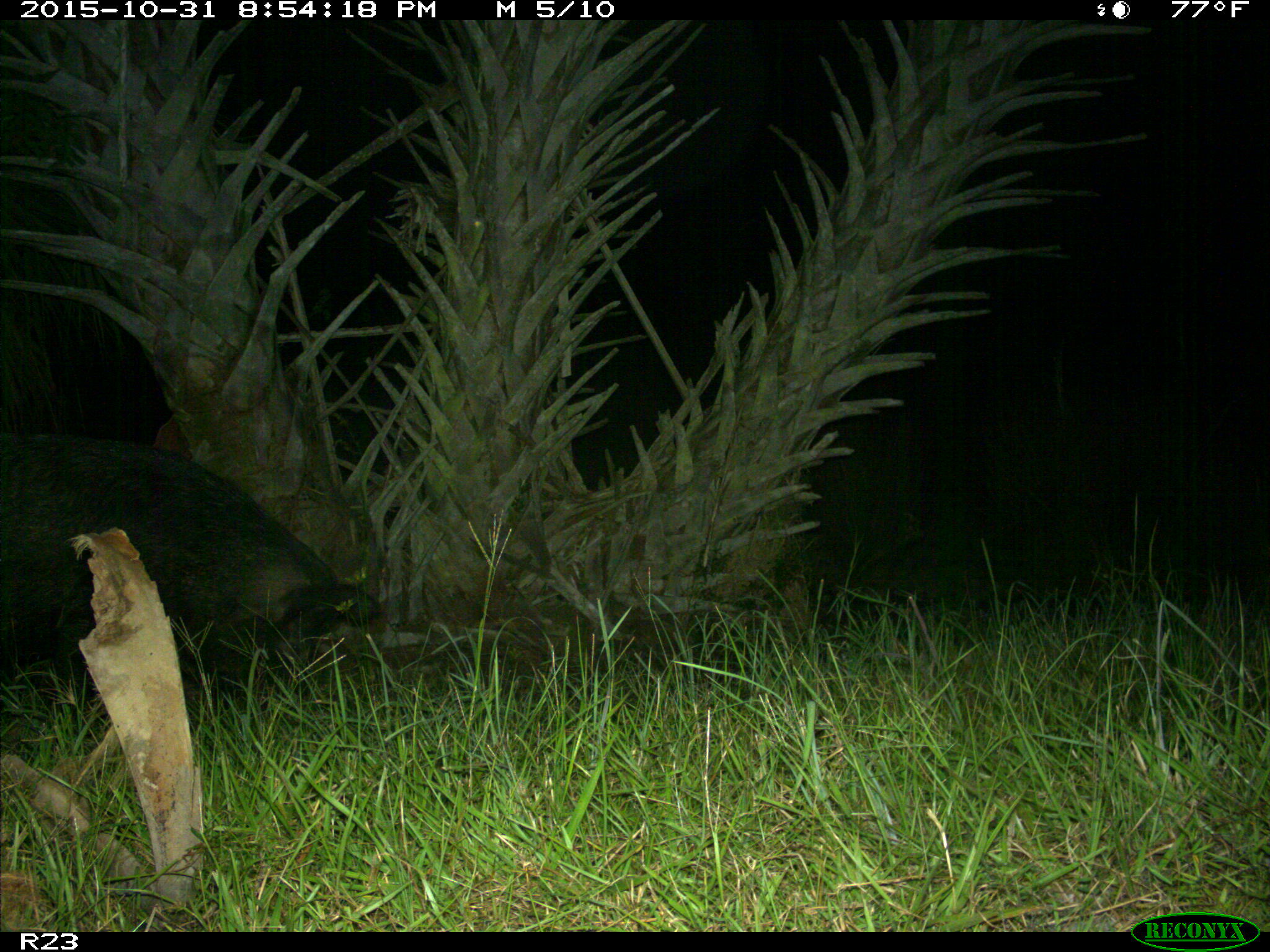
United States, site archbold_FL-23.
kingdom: Animalia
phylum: Chordata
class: Mammalia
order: Artiodactyla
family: Suidae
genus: Sus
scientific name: Sus scrofa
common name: wild boar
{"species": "Sus scrofa (wild boar)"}